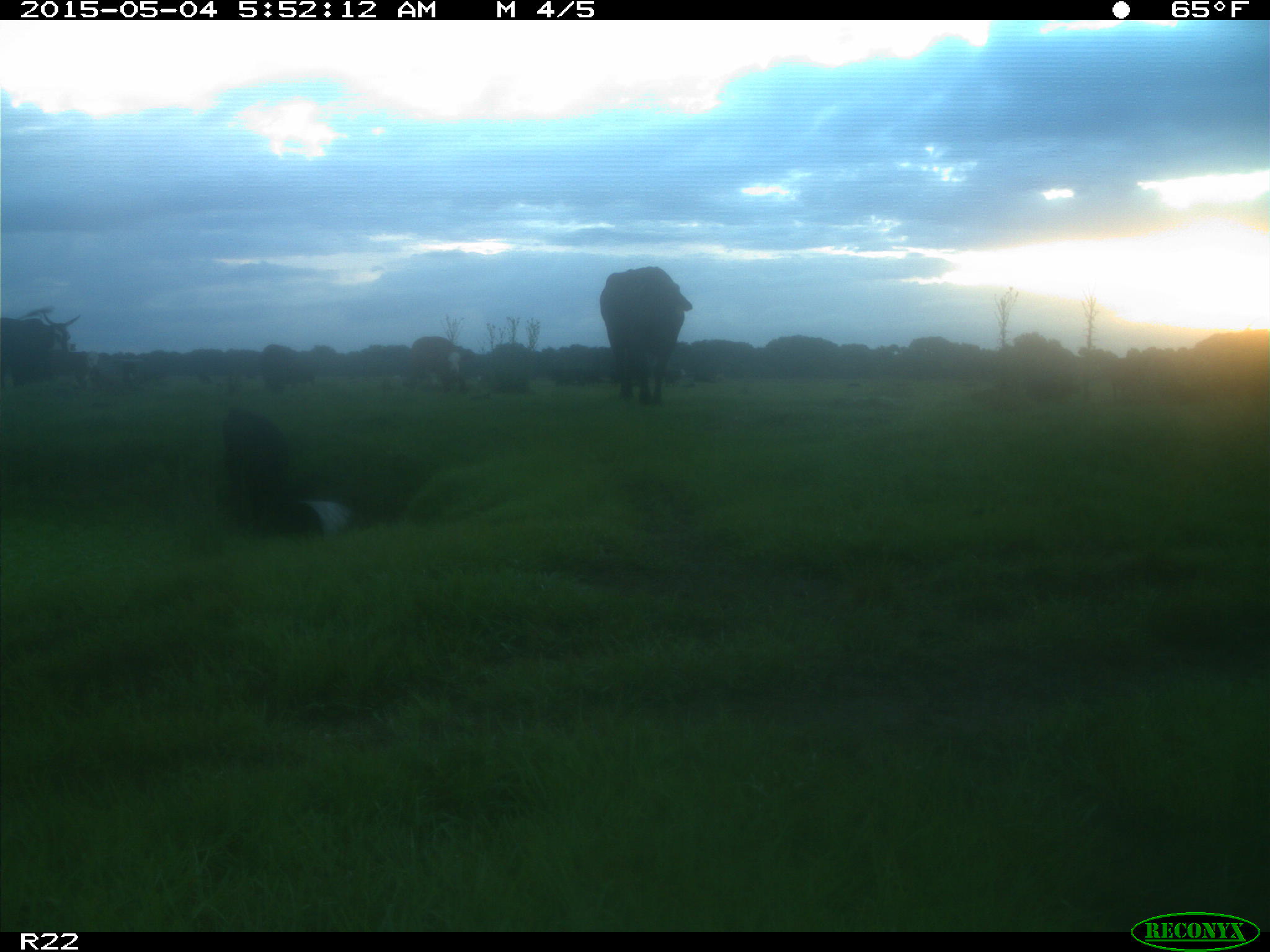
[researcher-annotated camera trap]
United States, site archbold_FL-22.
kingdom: Animalia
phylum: Chordata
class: Mammalia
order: Artiodactyla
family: Bovidae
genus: Bos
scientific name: Bos taurus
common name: domestic cow